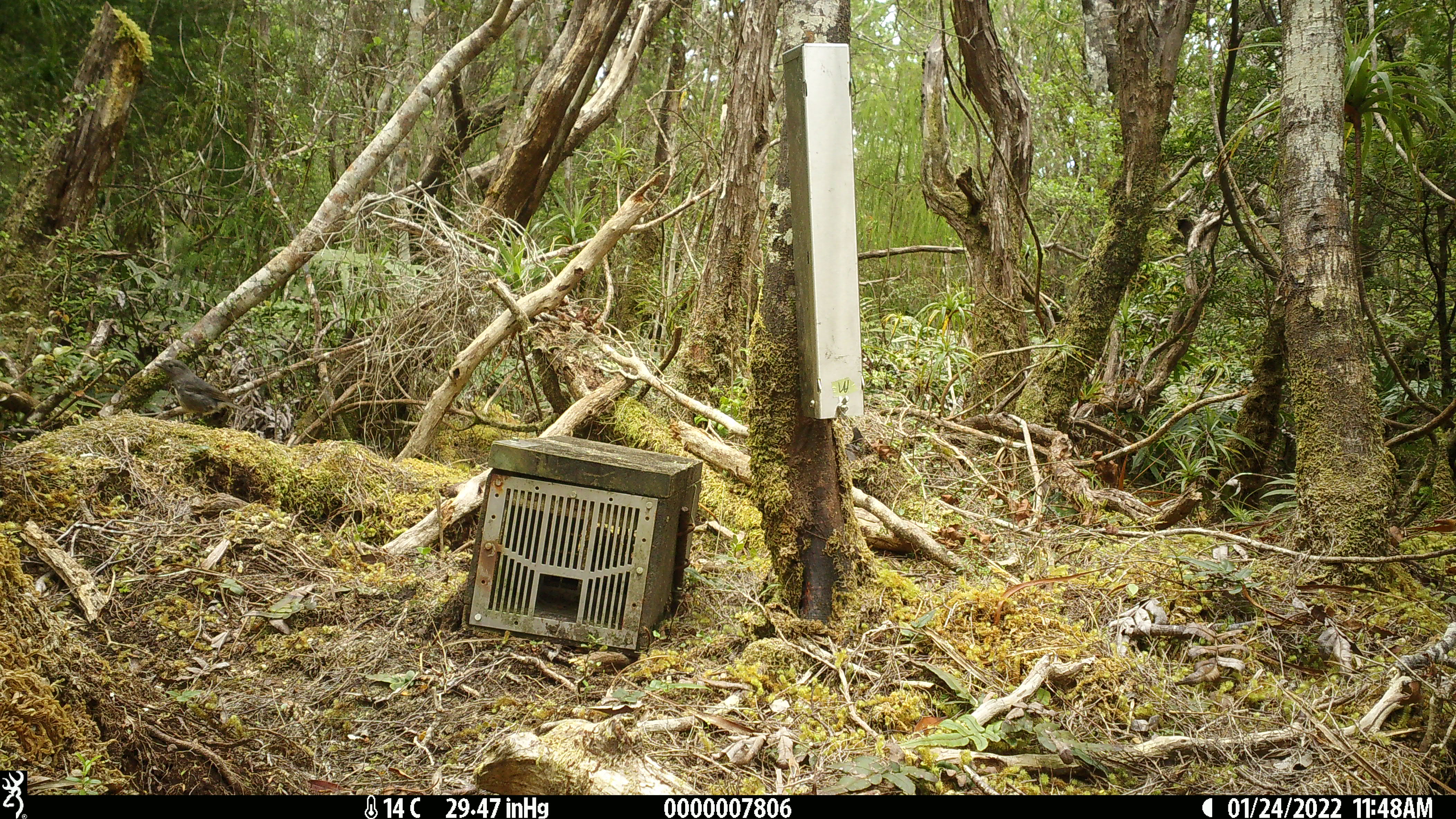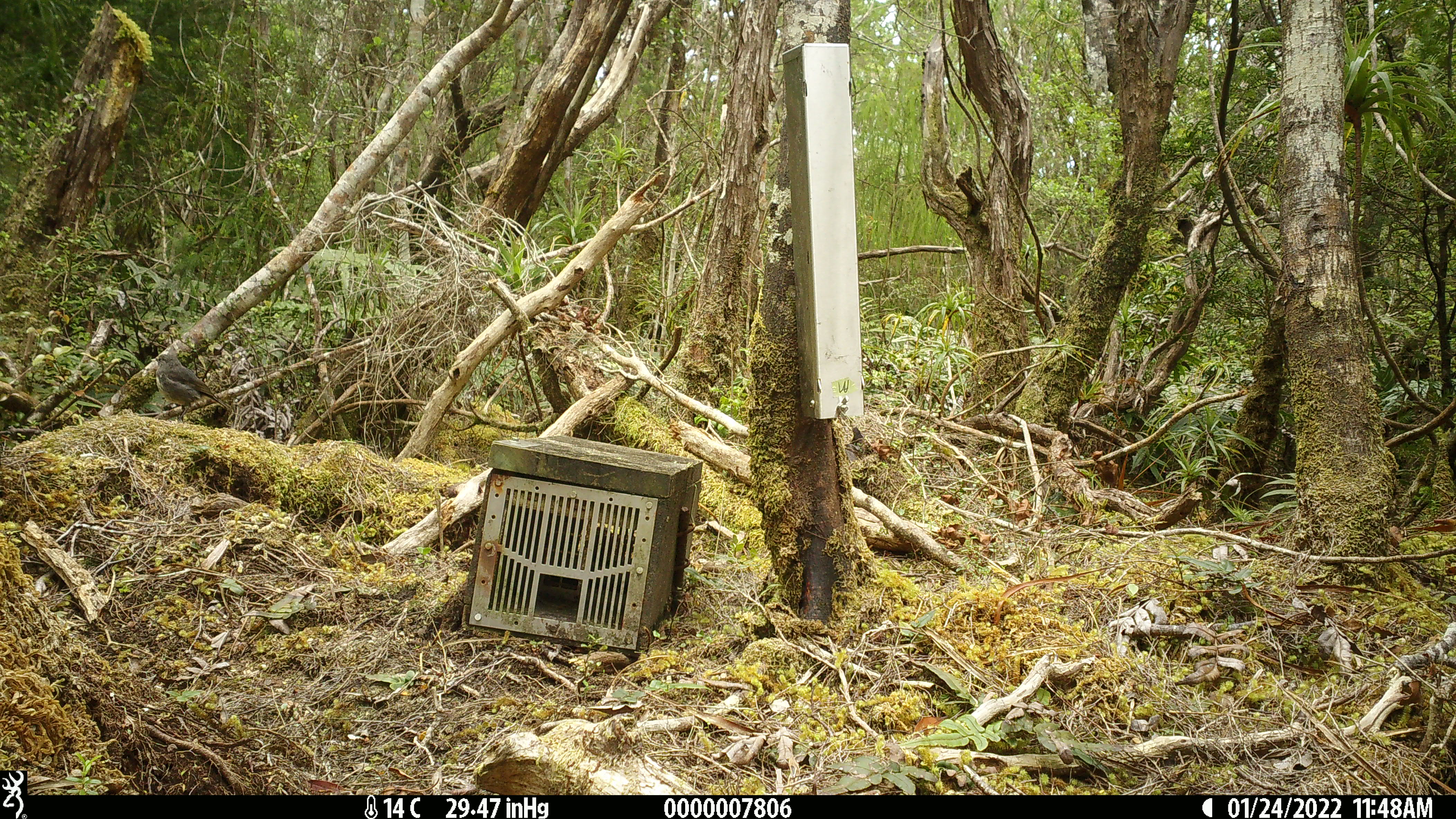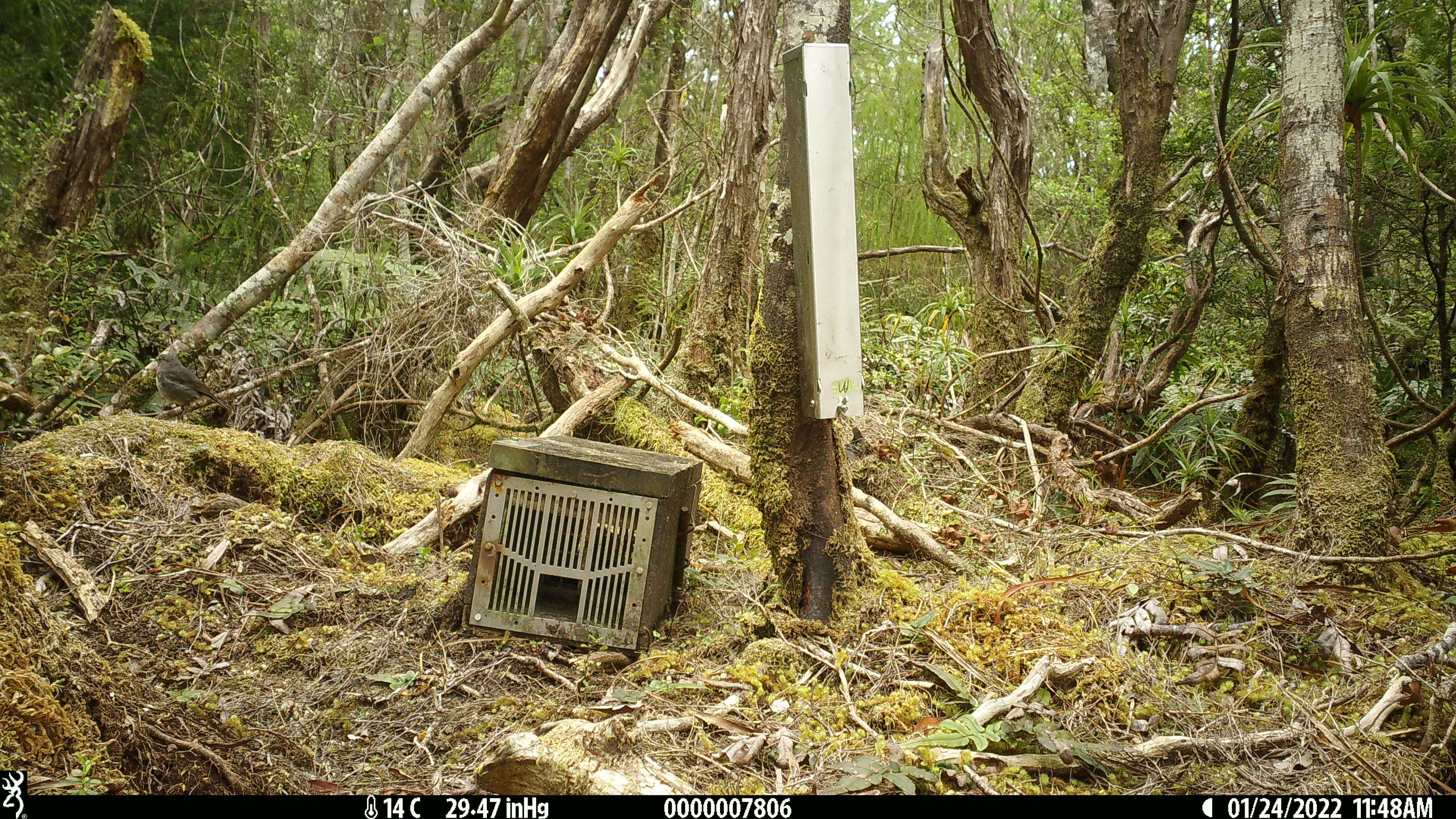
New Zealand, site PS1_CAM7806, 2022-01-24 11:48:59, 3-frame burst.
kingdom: Animalia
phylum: Chordata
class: Aves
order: Passeriformes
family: Petroicidae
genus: Petroica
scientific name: Petroica australis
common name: new zealand robin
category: robin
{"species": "robin (new zealand robin) (Petroica australis)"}